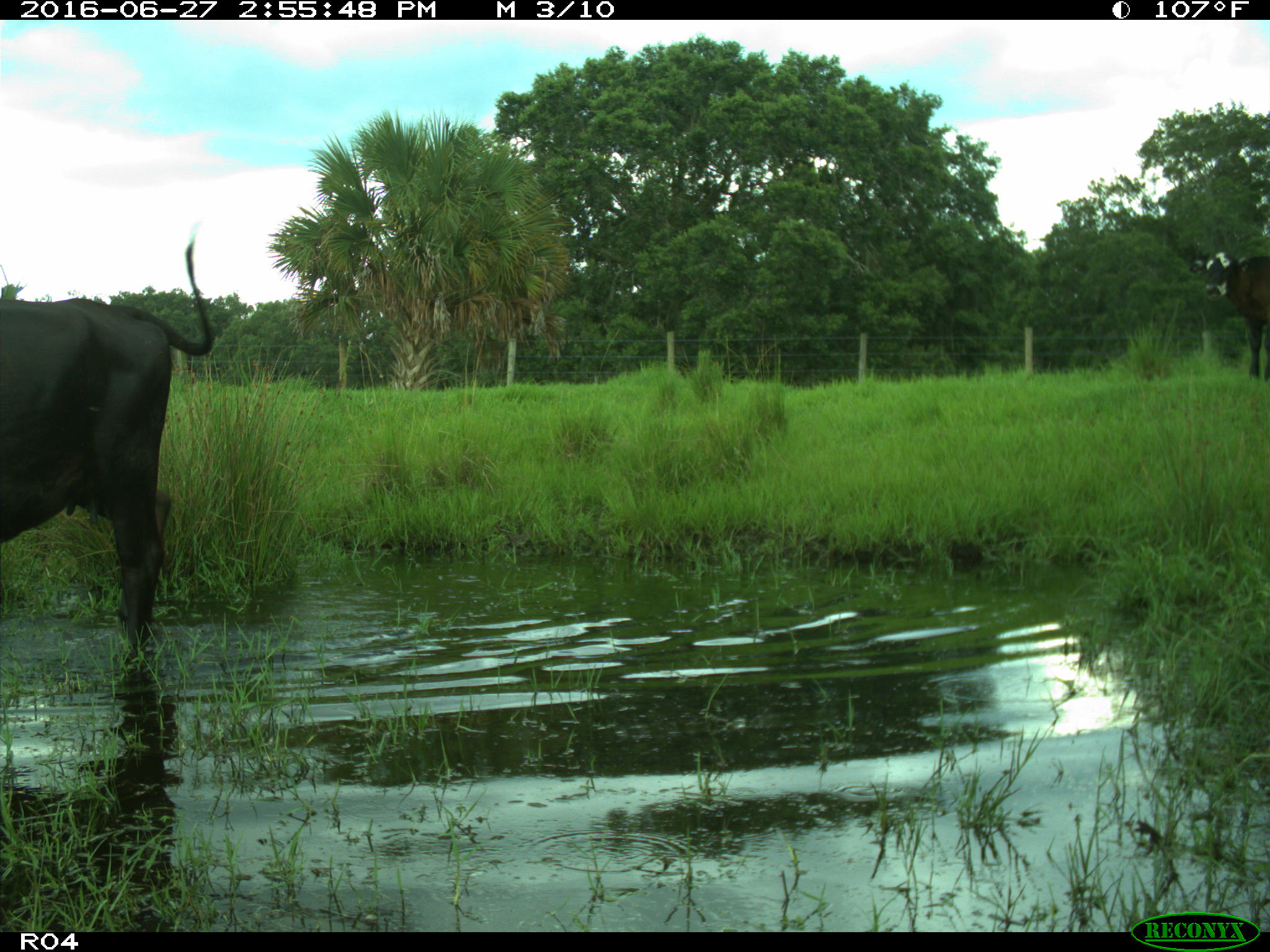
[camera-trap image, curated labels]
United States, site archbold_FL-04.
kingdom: Animalia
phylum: Chordata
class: Mammalia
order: Artiodactyla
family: Bovidae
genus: Bos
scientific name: Bos taurus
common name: domestic cow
Bos taurus (domestic cow).